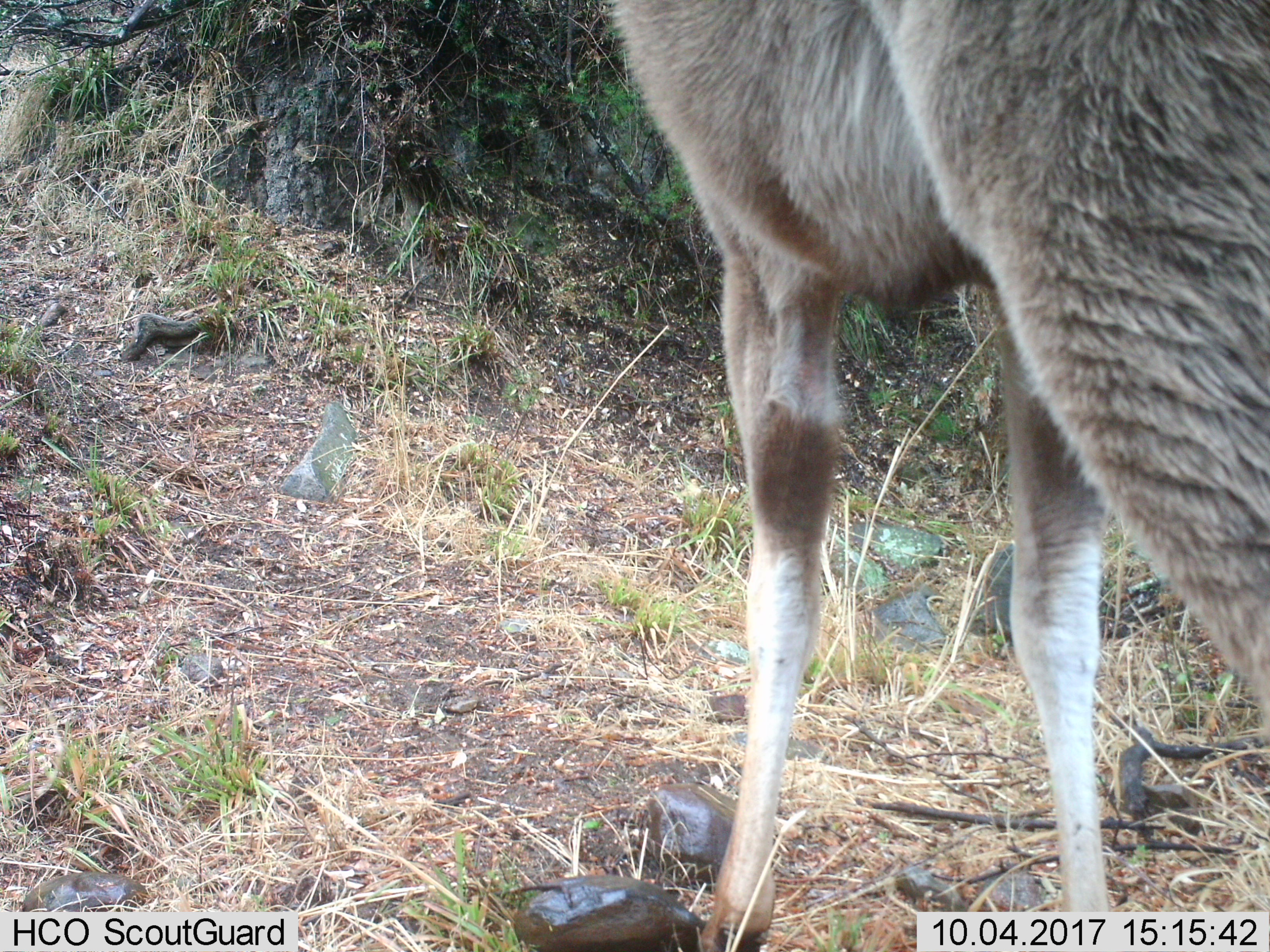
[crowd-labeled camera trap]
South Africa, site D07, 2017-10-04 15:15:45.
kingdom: Animalia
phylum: Chordata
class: Mammalia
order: Artiodactyla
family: Cervidae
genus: Dama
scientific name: Dama dama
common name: fallow deer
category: fallowdeer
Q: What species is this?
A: Fallowdeer (fallow deer) (Dama dama).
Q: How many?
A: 1.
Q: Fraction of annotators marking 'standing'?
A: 50%.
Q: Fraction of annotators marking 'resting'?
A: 0%.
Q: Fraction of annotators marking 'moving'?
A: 50%.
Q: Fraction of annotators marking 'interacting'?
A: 0%.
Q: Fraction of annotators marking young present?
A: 0%.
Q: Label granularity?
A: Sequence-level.